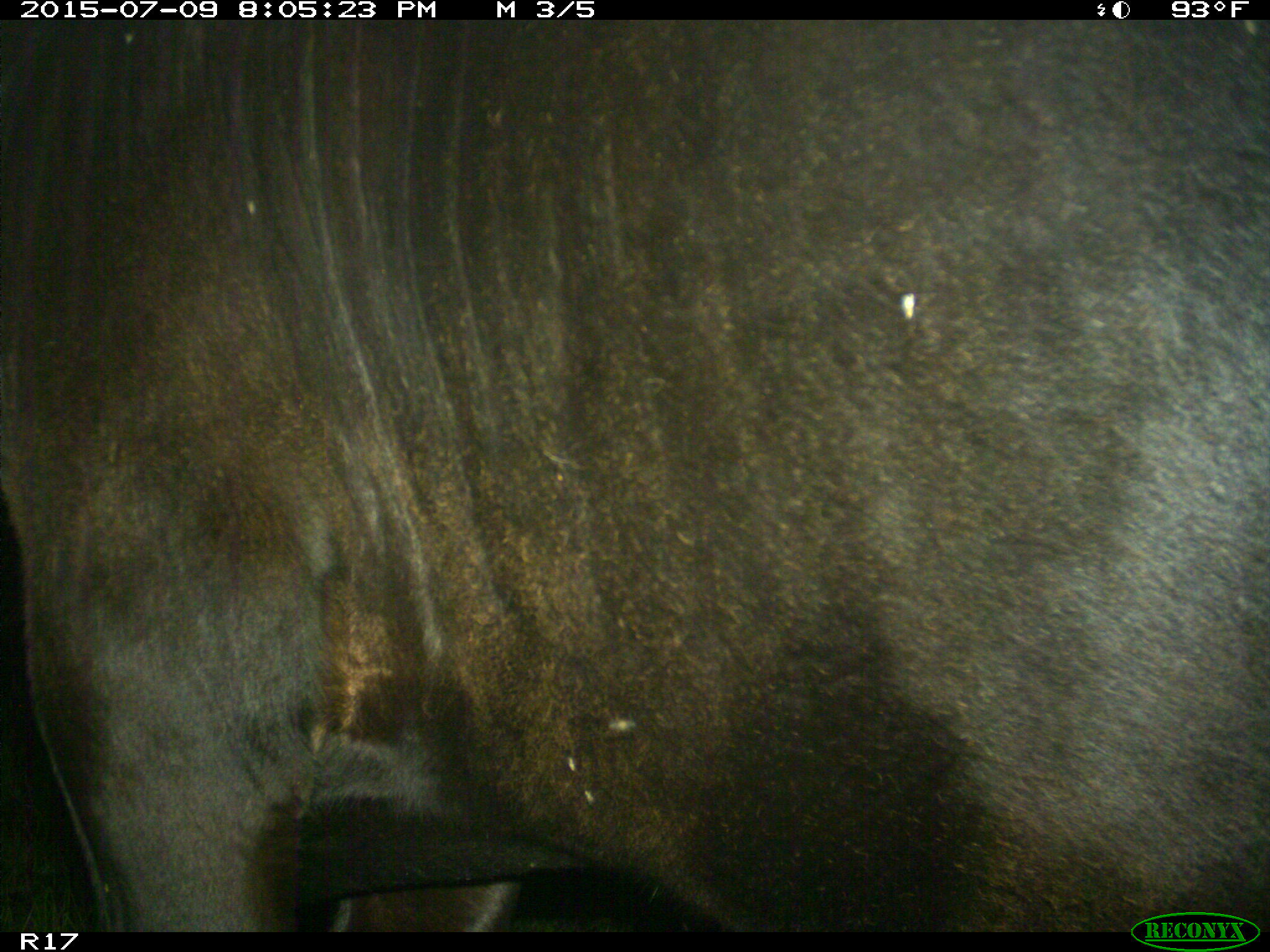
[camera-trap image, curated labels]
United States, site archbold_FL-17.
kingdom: Animalia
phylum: Chordata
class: Mammalia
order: Artiodactyla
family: Bovidae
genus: Bos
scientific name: Bos taurus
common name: domestic cow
Bos taurus (domestic cow).